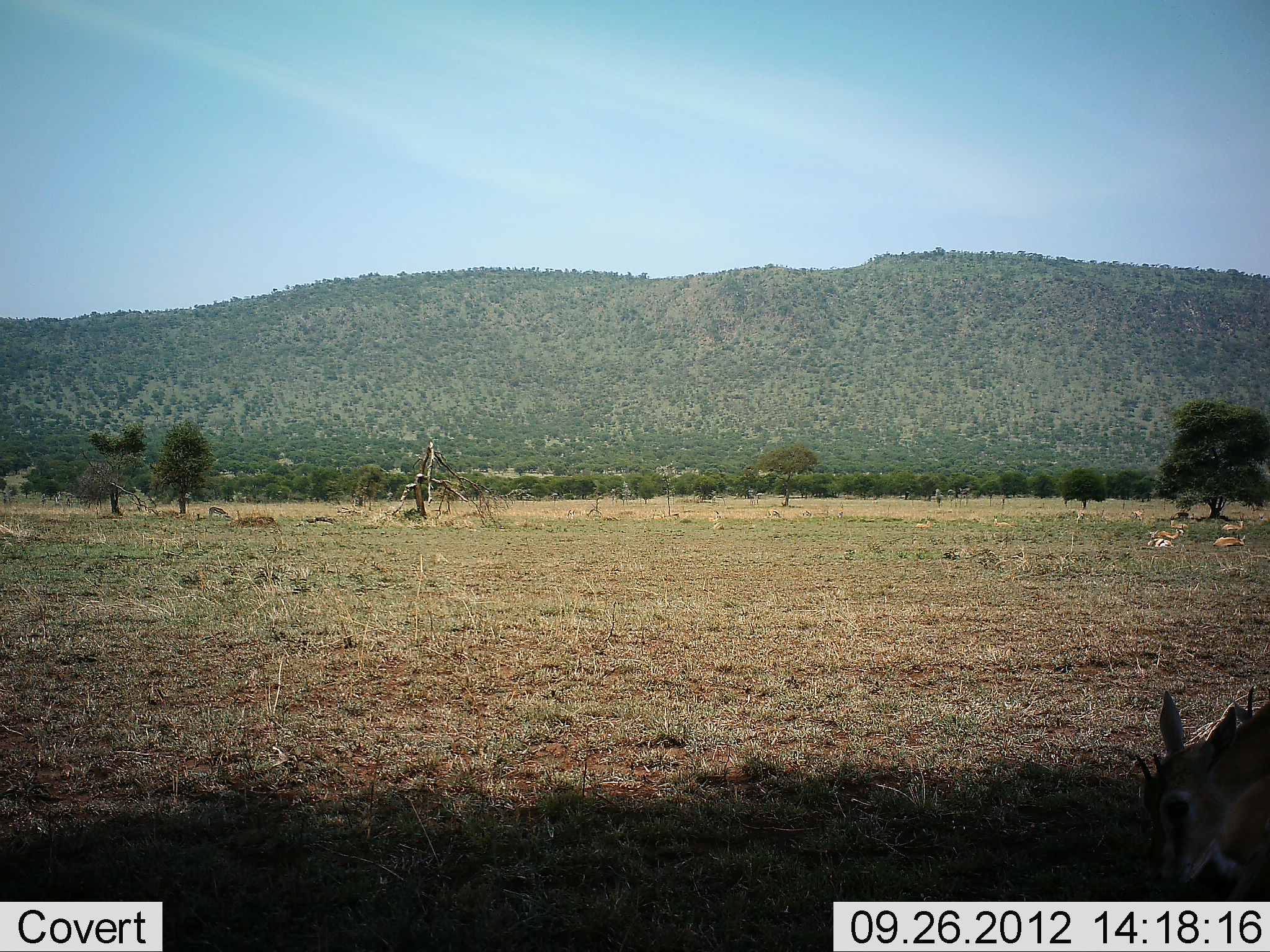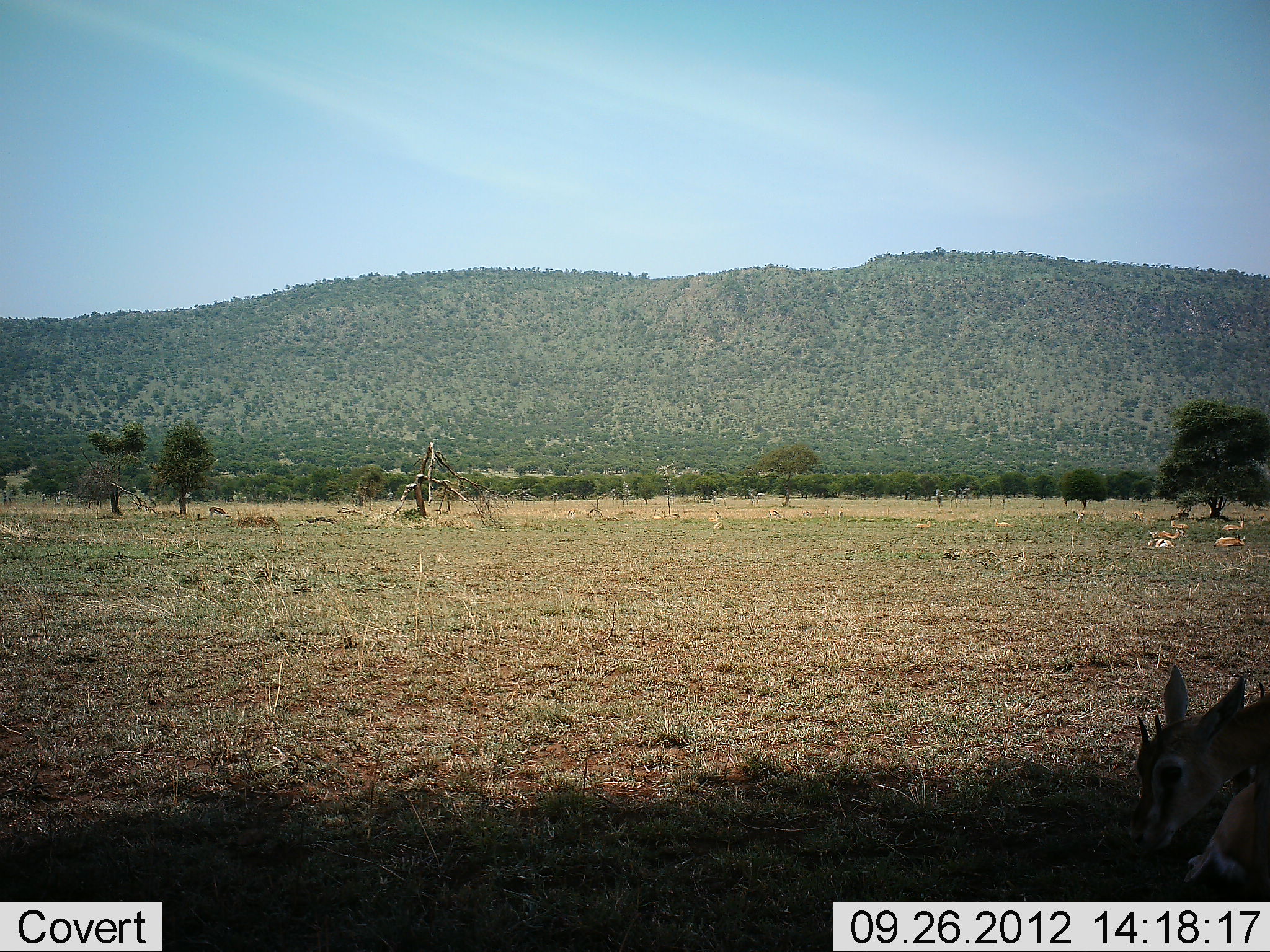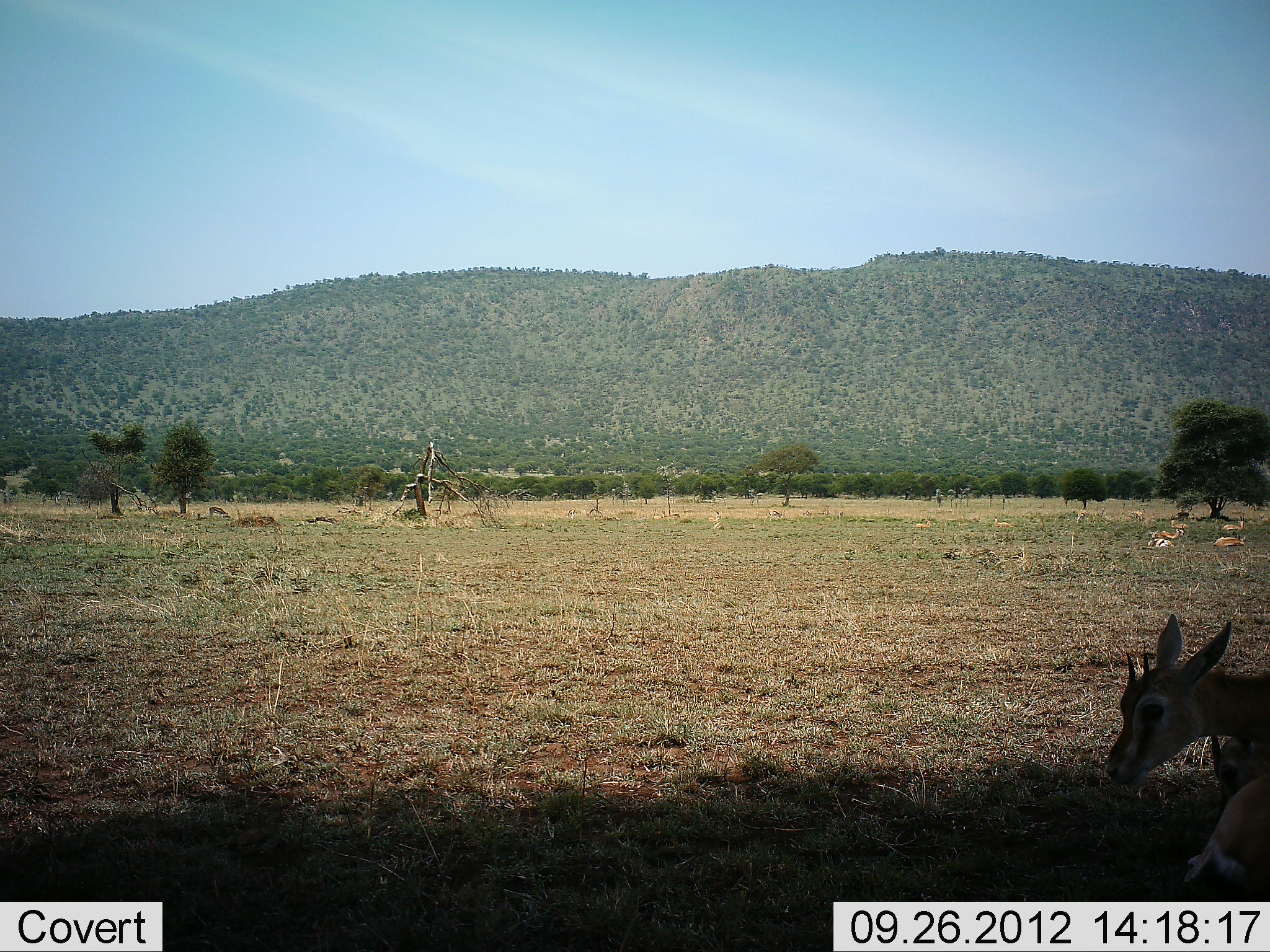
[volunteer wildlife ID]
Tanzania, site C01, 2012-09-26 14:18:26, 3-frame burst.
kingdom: Animalia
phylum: Chordata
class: Mammalia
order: Artiodactyla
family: Bovidae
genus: Eudorcas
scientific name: Eudorcas thomsonii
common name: thomson's gazelle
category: gazellethomsons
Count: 2.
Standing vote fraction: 30%.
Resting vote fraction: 30%.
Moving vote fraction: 10%.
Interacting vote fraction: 0%.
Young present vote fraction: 10%.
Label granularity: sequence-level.